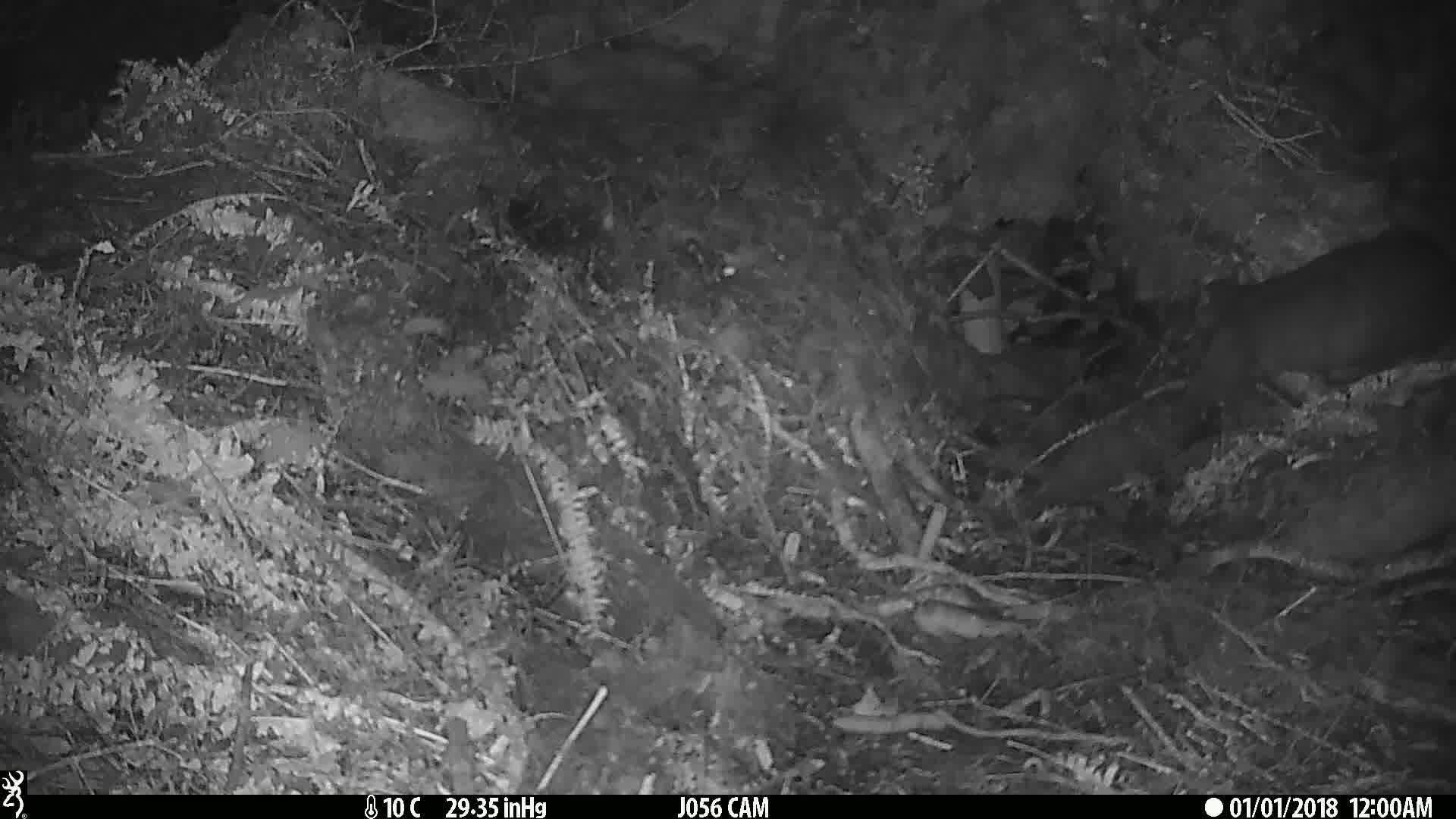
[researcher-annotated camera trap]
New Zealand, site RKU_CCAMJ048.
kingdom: Animalia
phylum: Chordata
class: Mammalia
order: Diprotodontia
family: Phalangeridae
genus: Trichosurus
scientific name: Trichosurus vulpecula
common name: common brushtail possum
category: possum